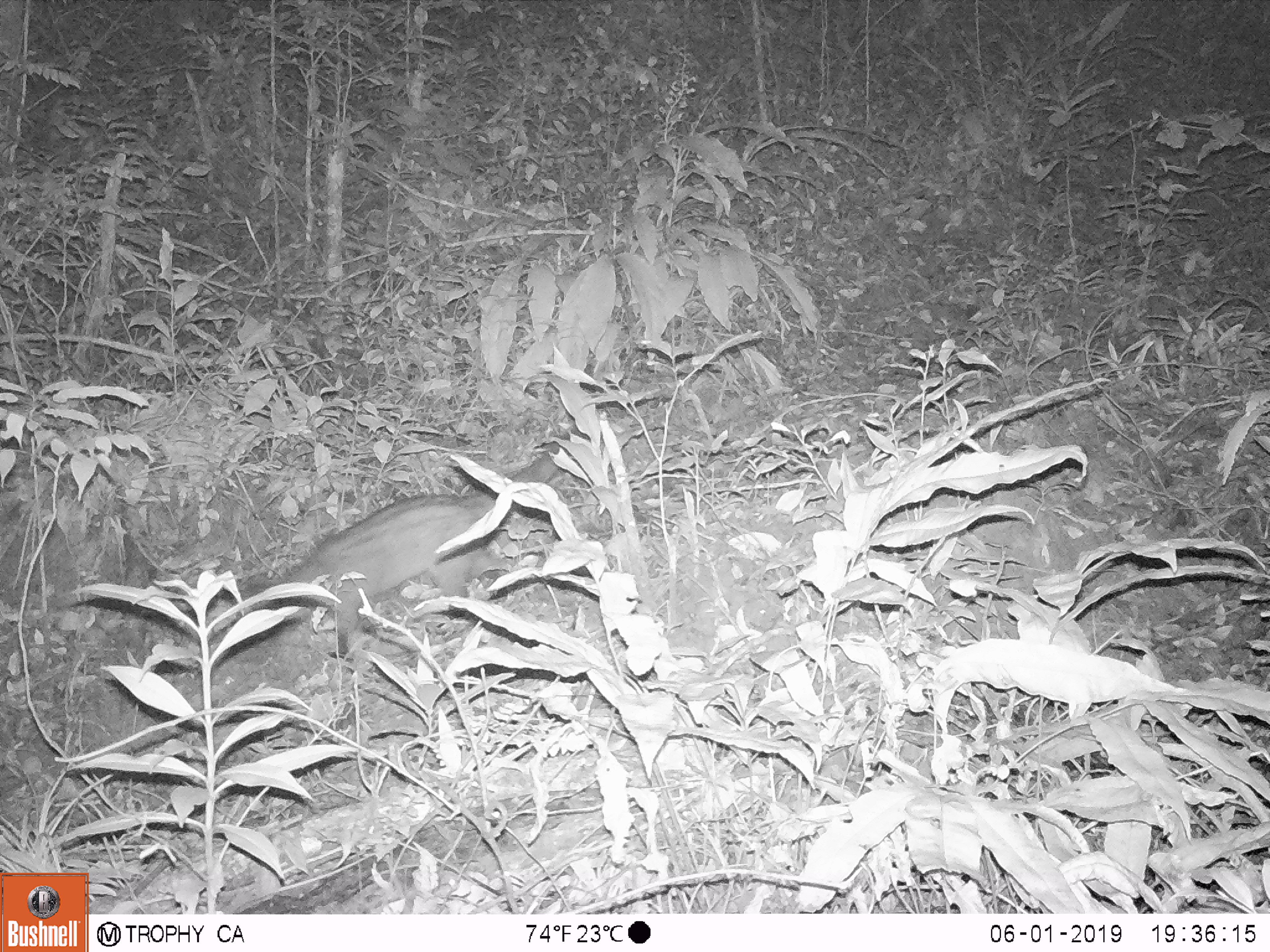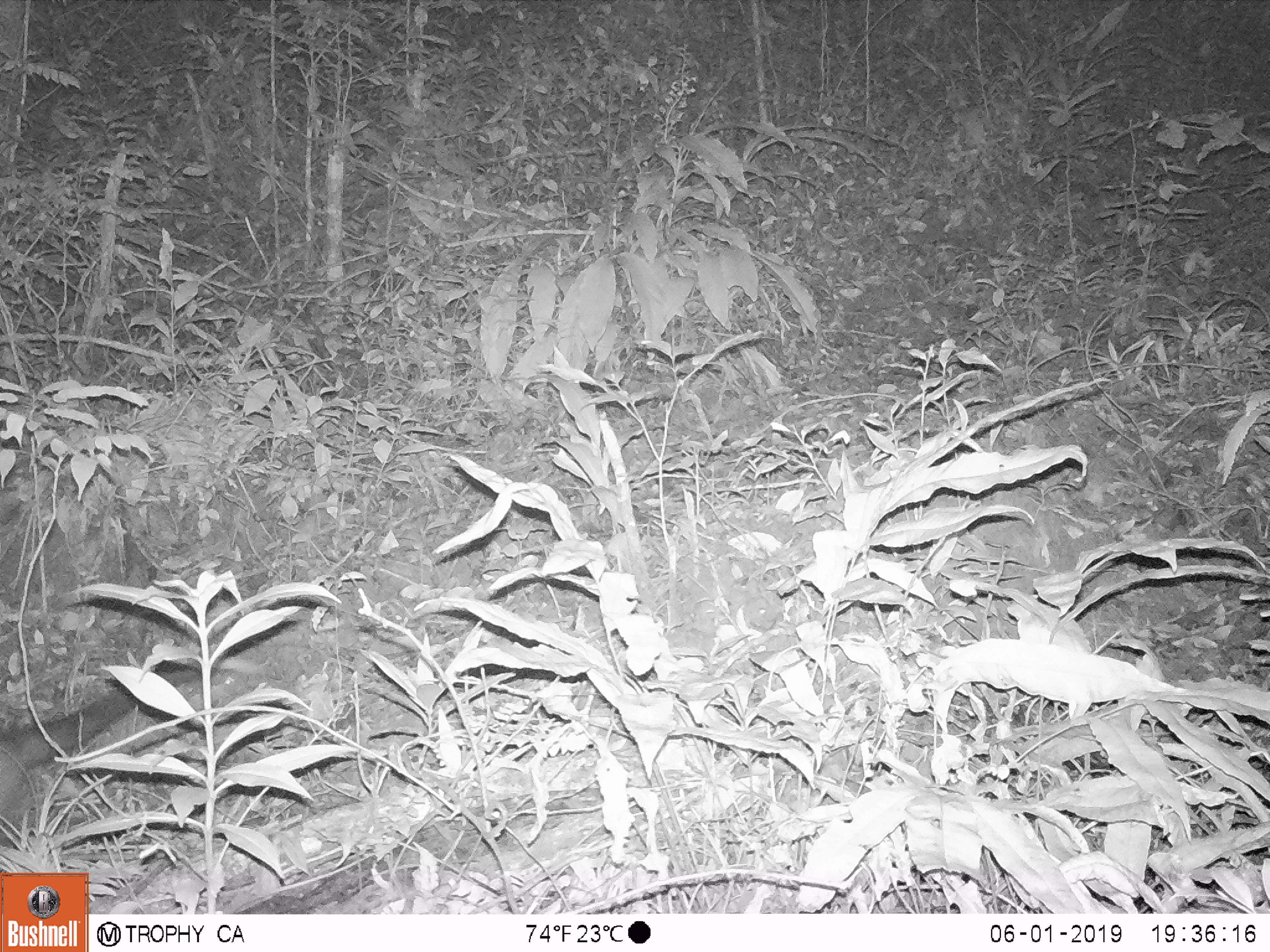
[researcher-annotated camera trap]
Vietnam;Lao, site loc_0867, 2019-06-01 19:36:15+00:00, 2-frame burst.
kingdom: Animalia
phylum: Chordata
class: Mammalia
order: Carnivora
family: Viverridae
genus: Paradoxurus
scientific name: Paradoxurus hermaphroditus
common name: common palm civet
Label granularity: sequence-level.